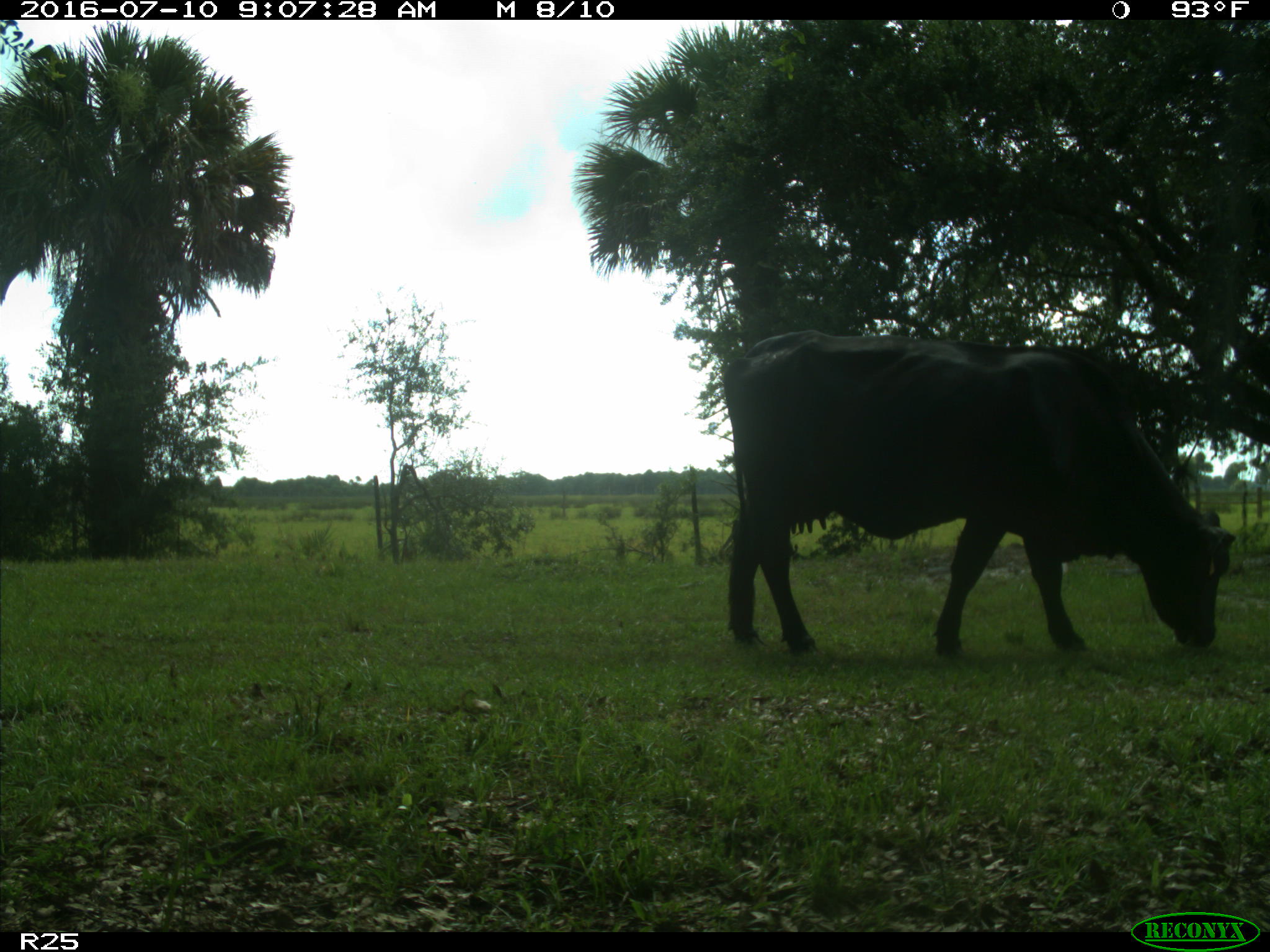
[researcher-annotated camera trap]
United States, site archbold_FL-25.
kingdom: Animalia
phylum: Chordata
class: Mammalia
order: Artiodactyla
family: Bovidae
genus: Bos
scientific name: Bos taurus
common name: domestic cow